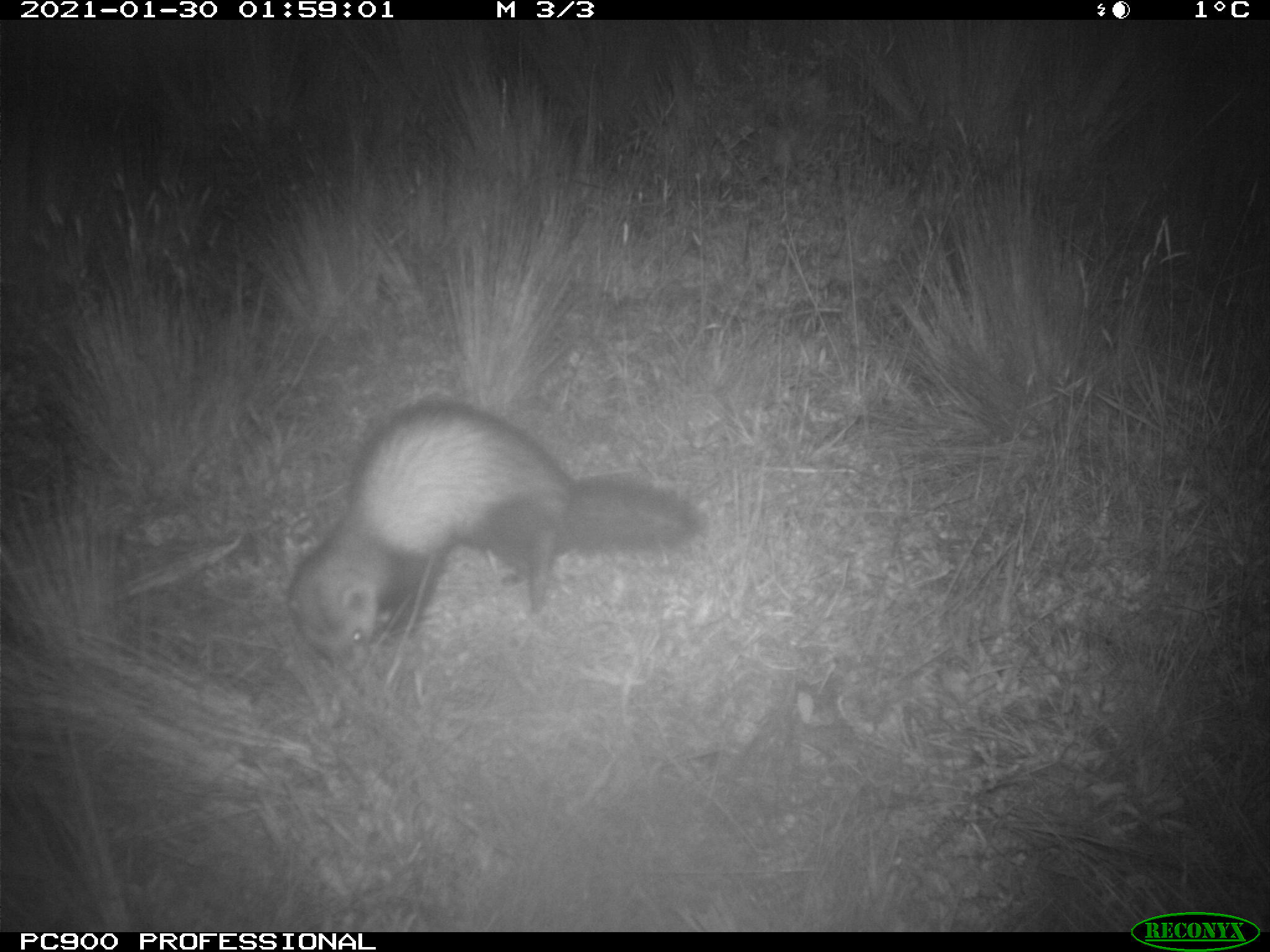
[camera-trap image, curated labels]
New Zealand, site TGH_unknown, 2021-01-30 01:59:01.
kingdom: Animalia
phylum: Chordata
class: Mammalia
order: Carnivora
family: Mustelidae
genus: Mustela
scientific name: Mustela furo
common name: ferret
Ferret (Mustela furo).